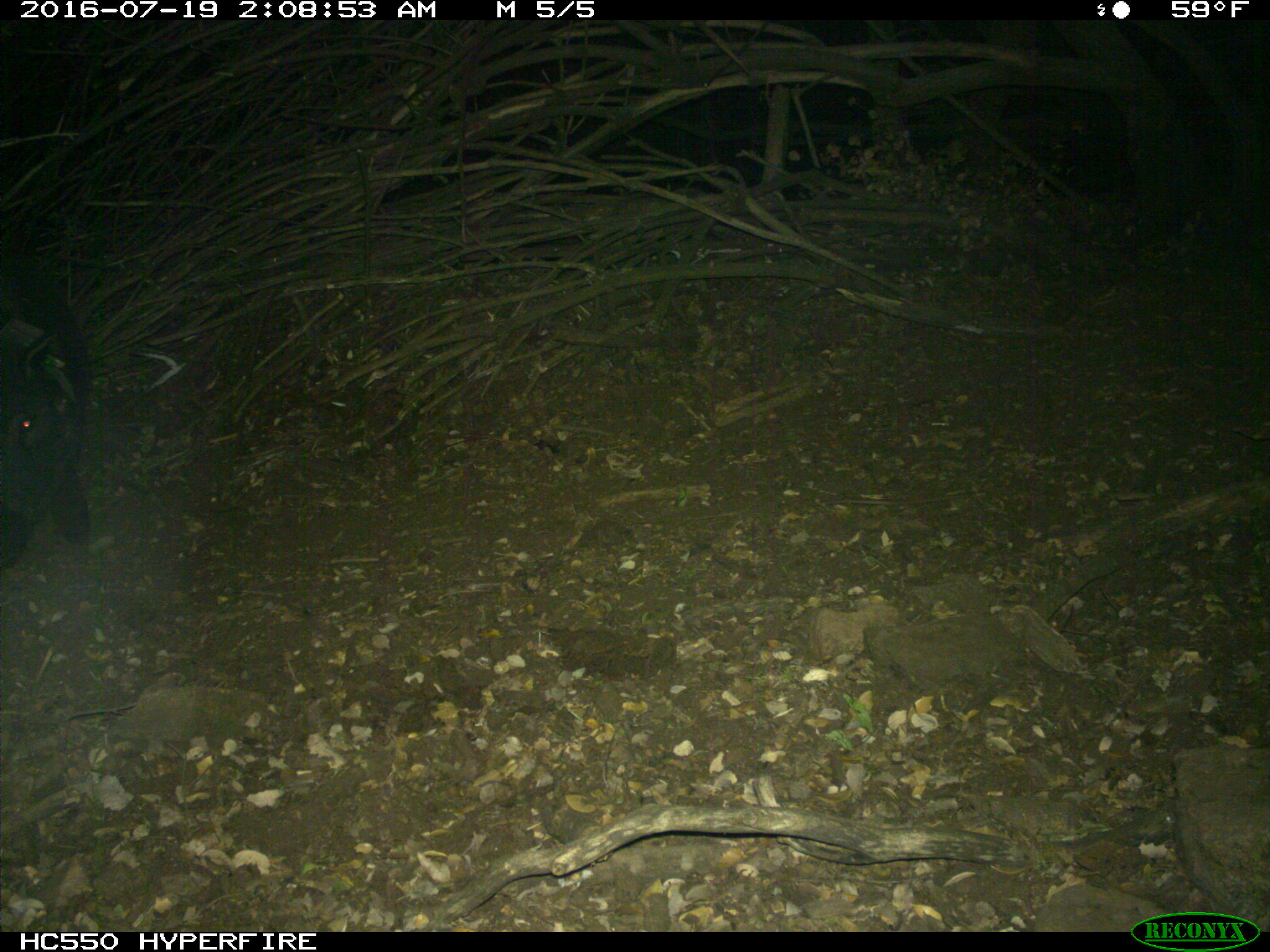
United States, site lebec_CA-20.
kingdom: Animalia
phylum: Chordata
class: Mammalia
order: Artiodactyla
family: Suidae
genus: Sus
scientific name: Sus scrofa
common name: wild boar